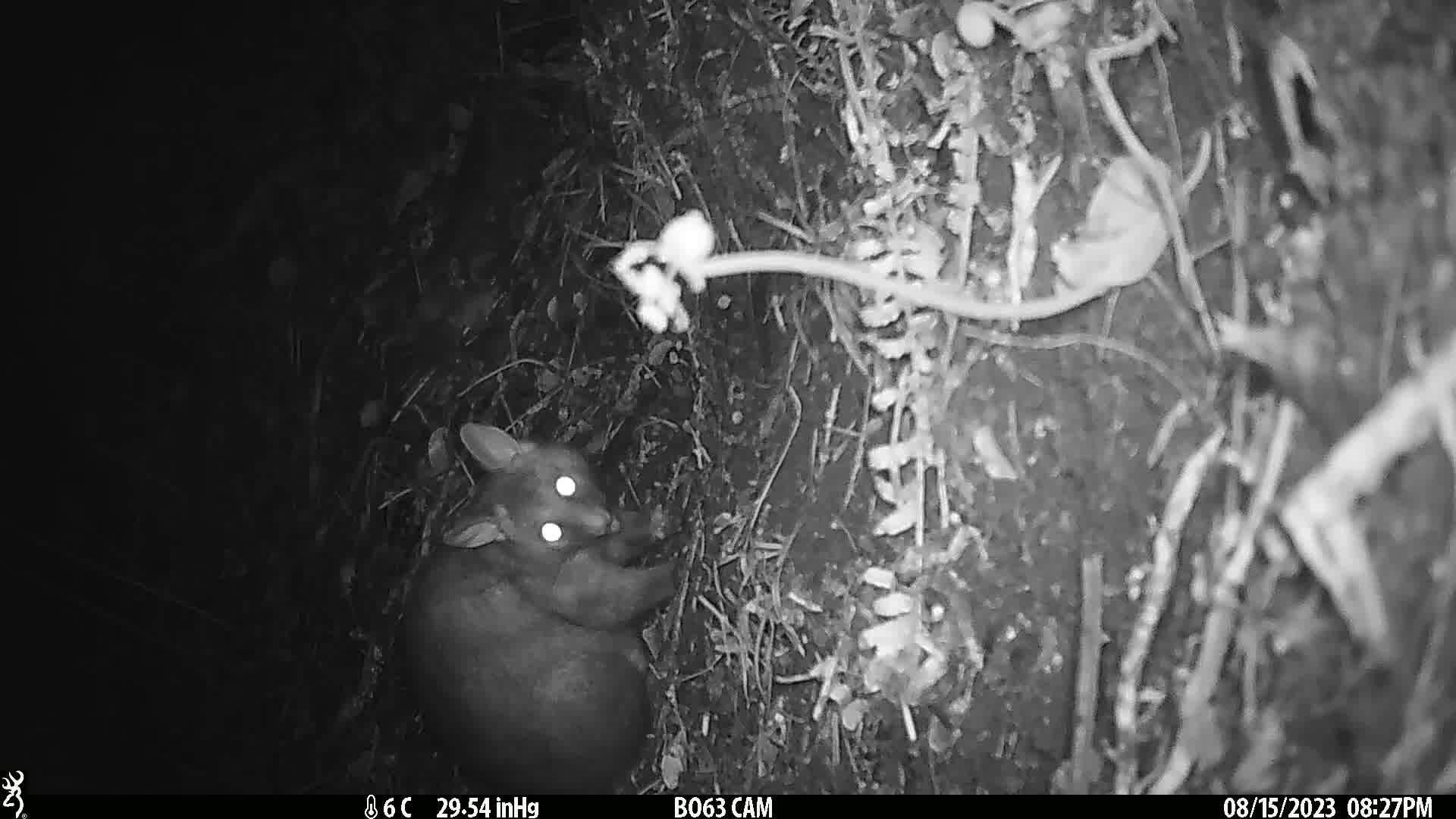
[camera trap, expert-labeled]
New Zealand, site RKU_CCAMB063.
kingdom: Animalia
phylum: Chordata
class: Mammalia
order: Diprotodontia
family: Phalangeridae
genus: Trichosurus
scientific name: Trichosurus vulpecula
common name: common brushtail possum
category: possum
Possum (common brushtail possum) (Trichosurus vulpecula).